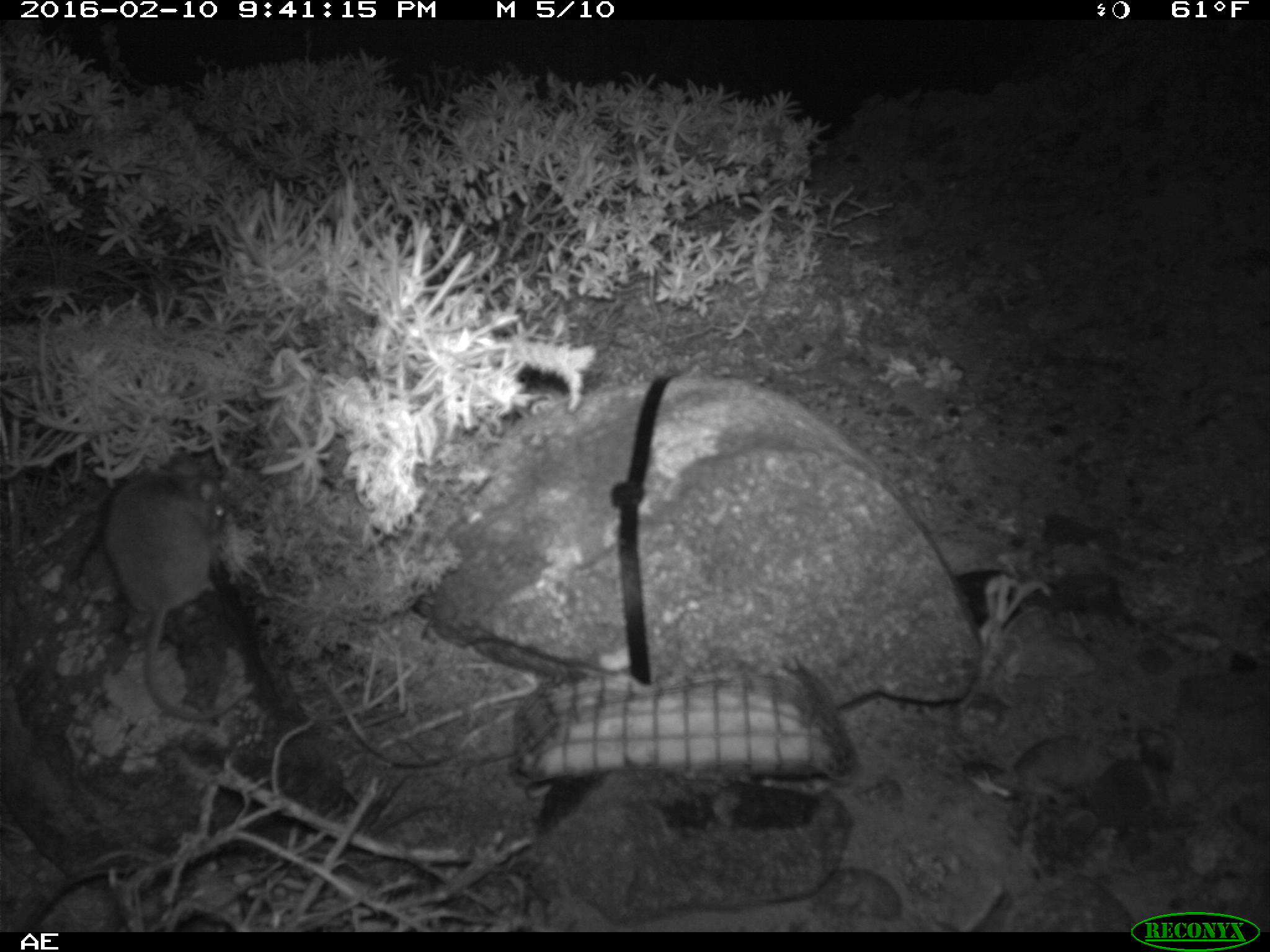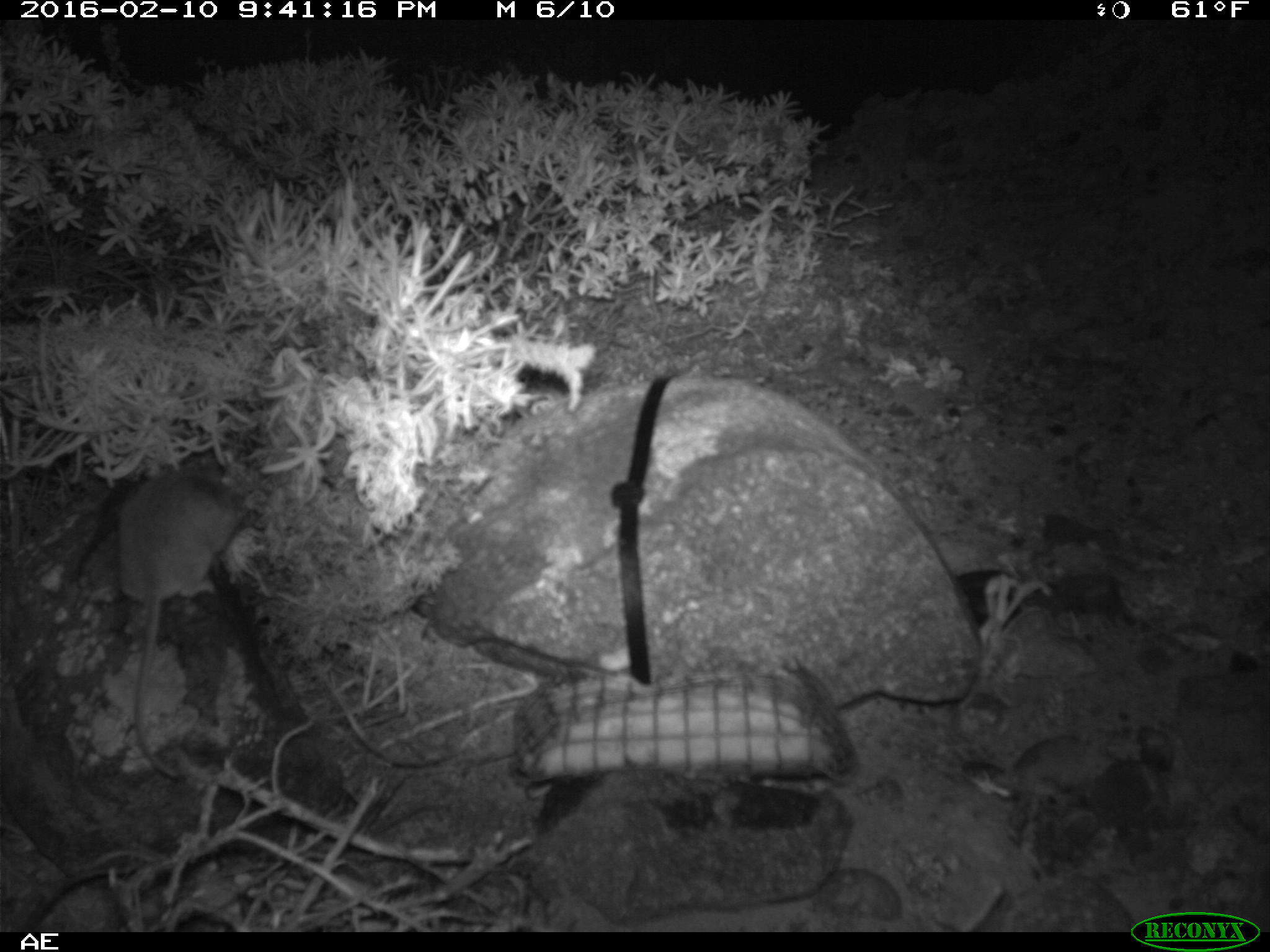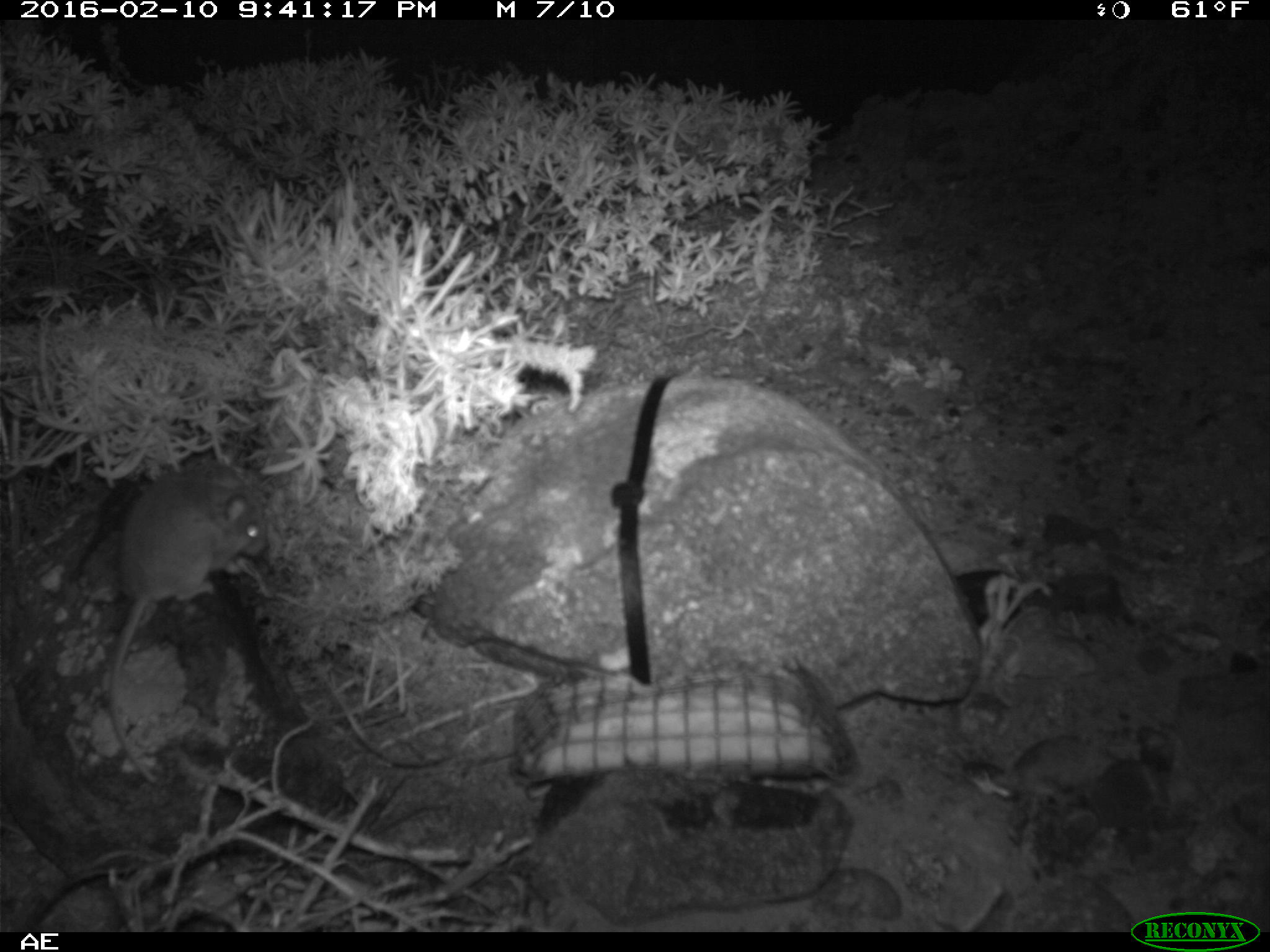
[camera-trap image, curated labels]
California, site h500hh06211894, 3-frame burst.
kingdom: Animalia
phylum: Chordata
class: Mammalia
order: Rodentia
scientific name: Rodentia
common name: rodent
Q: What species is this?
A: Rodent (Rodentia).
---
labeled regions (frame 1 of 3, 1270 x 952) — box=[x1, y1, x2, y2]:
rodent: box=[95, 448, 259, 719]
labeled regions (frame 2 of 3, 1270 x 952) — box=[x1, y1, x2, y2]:
rodent: box=[110, 459, 245, 781]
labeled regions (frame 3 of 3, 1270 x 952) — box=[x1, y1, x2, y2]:
rodent: box=[109, 466, 265, 781]